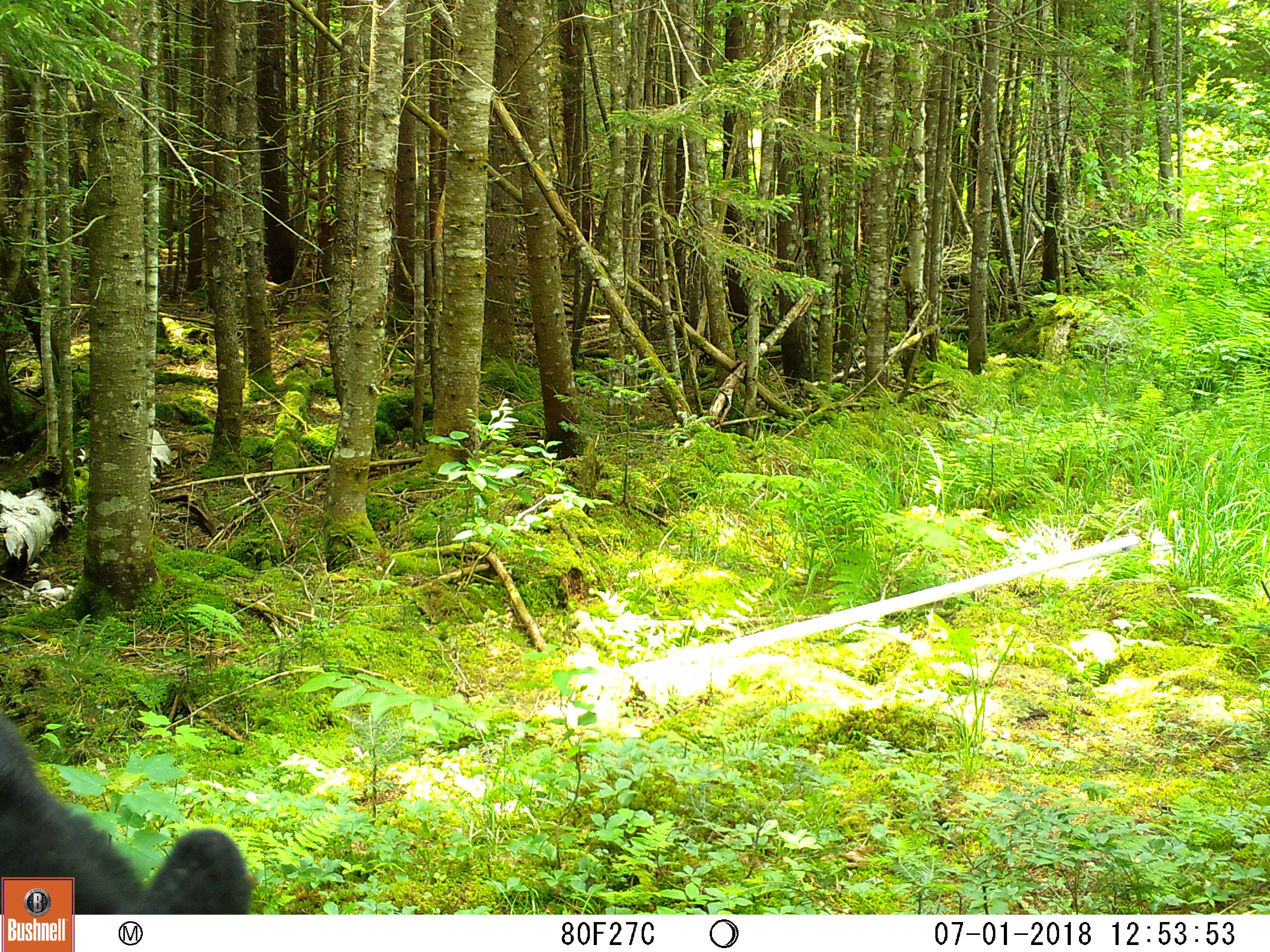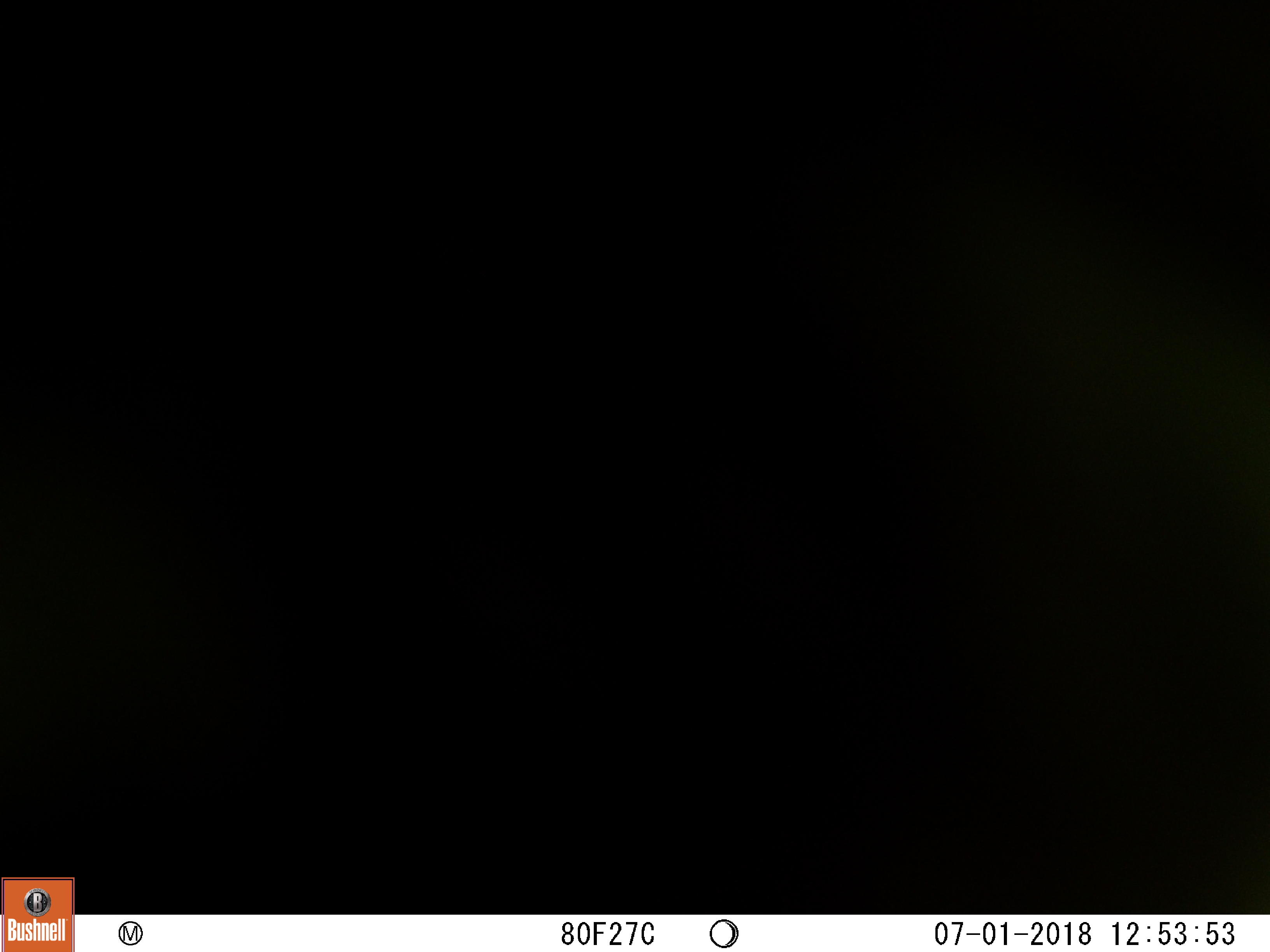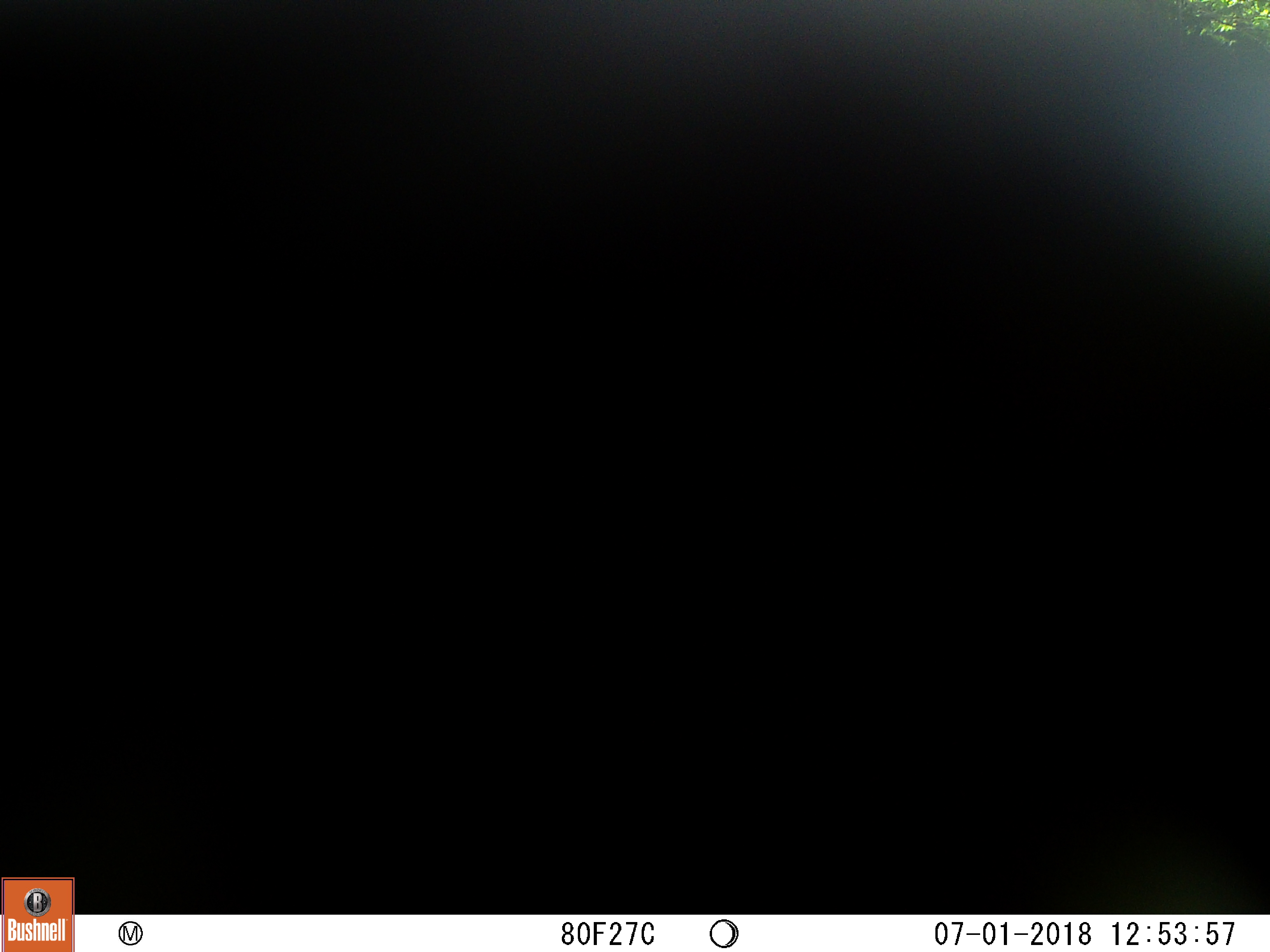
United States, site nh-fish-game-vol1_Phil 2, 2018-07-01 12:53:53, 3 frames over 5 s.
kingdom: Animalia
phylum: Chordata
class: Mammalia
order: Carnivora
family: Ursidae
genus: Ursus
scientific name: Ursus americanus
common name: black bear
Black bear (Ursus americanus).